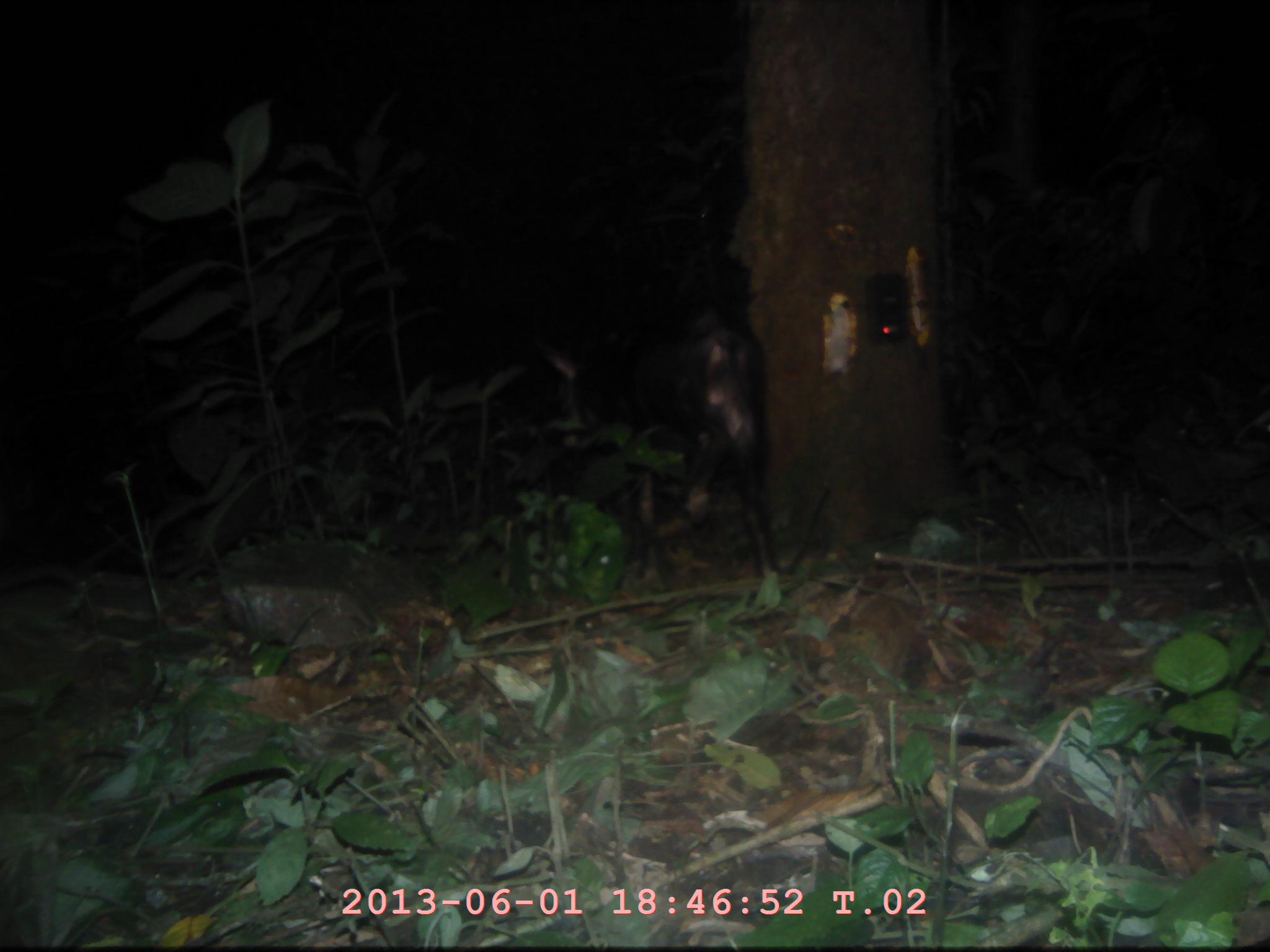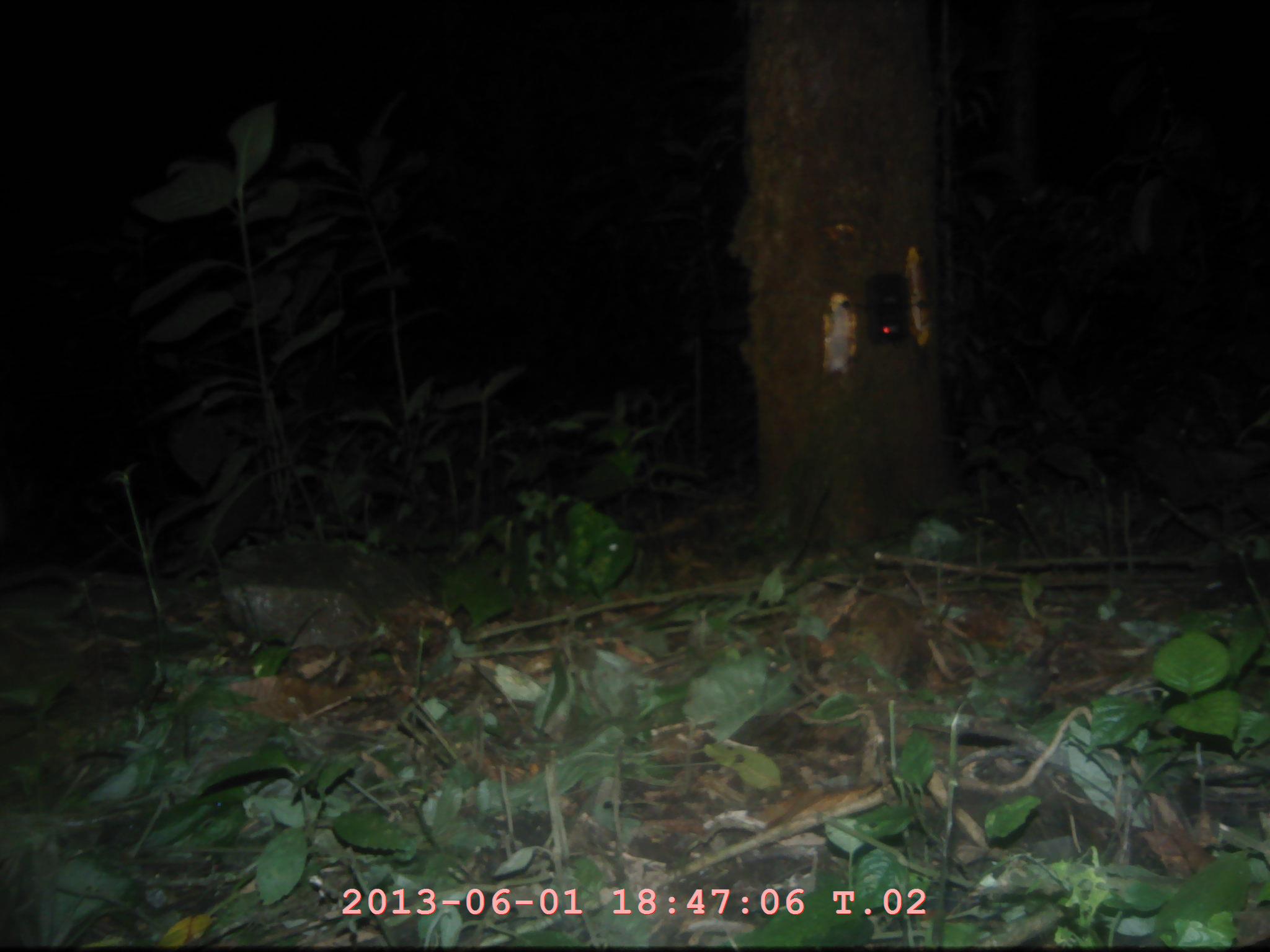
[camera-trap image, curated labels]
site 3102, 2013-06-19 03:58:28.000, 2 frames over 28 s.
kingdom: Animalia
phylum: Chordata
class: Mammalia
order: Artiodactyla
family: Bovidae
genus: Capricornis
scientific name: Capricornis sumatraensis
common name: southern serow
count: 1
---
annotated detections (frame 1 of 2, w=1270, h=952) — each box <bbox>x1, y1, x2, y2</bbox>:
capricornis sumatraensis: <bbox>541, 321, 774, 577</bbox>